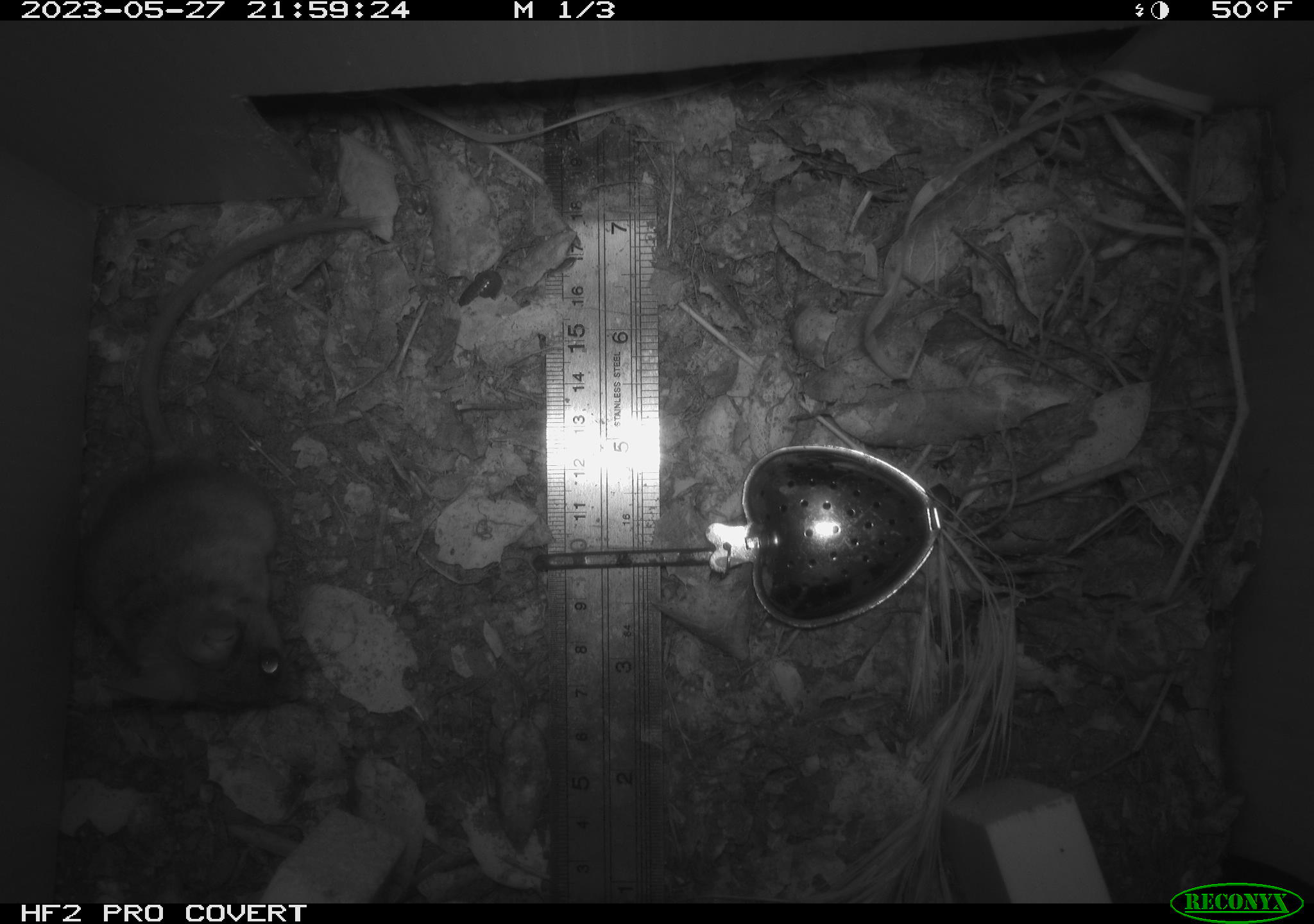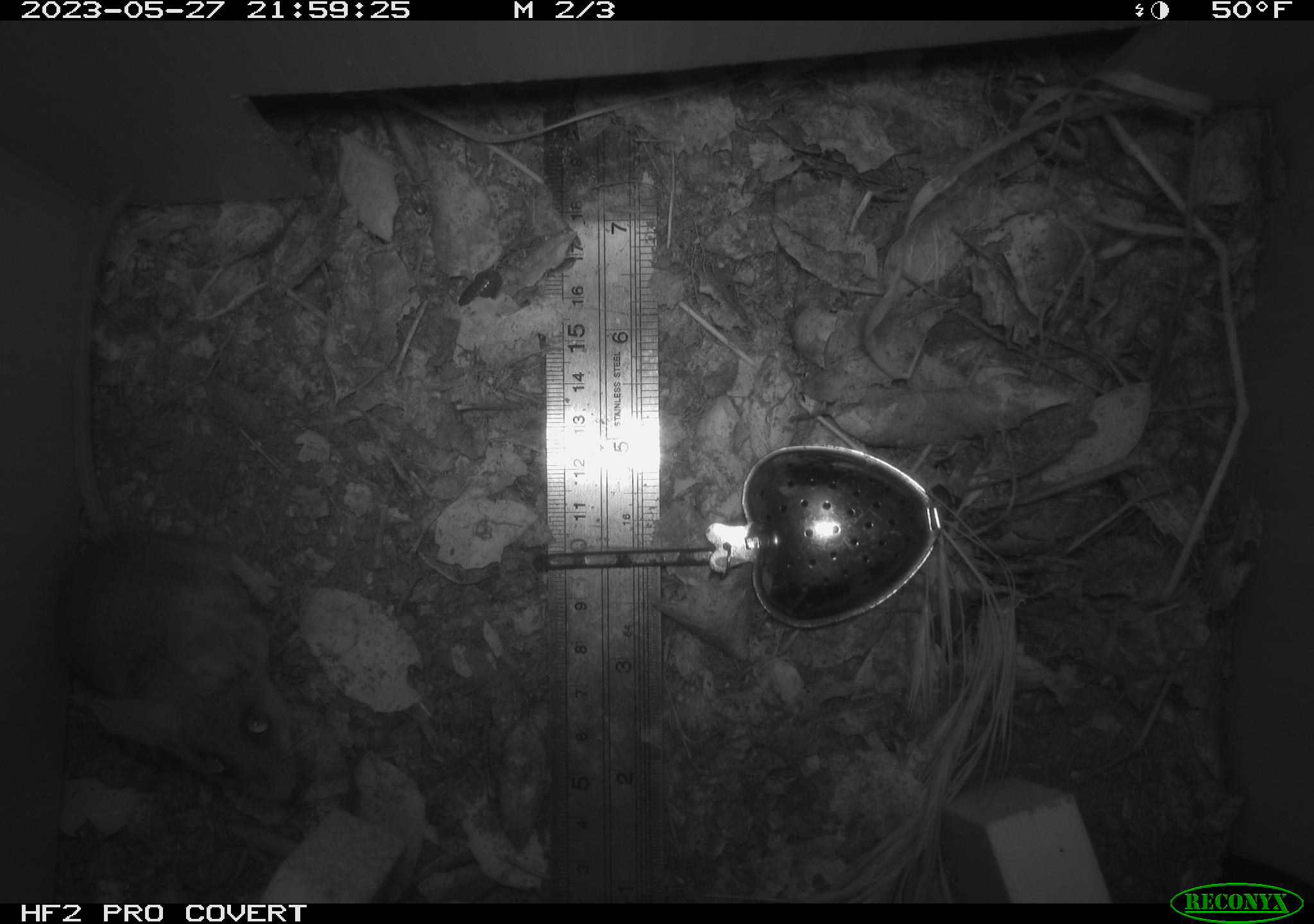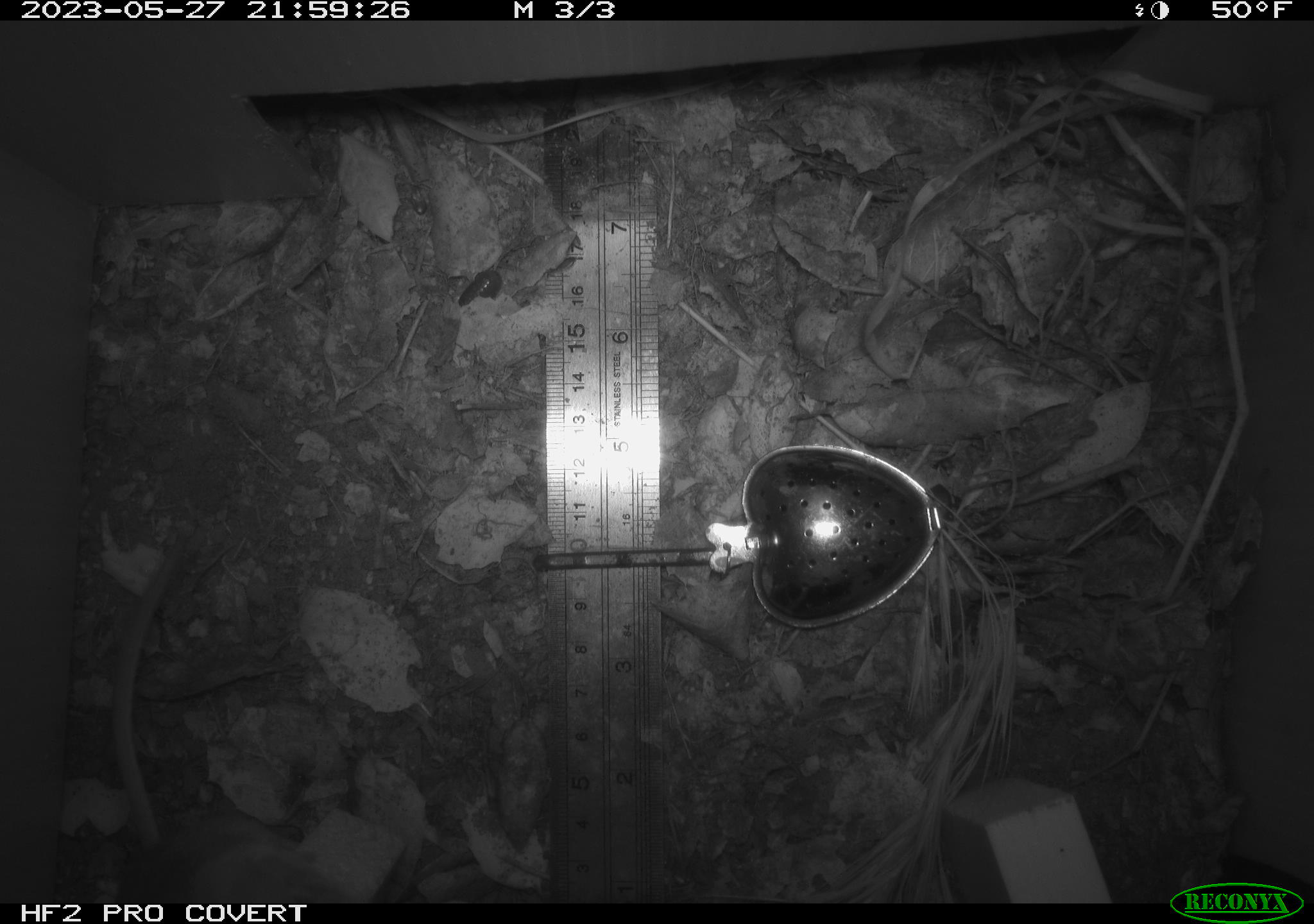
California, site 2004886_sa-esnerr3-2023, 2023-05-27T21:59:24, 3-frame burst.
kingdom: Animalia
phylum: Chordata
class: Mammalia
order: Rodentia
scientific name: Rodentia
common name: mouse species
Mouse species (Rodentia).